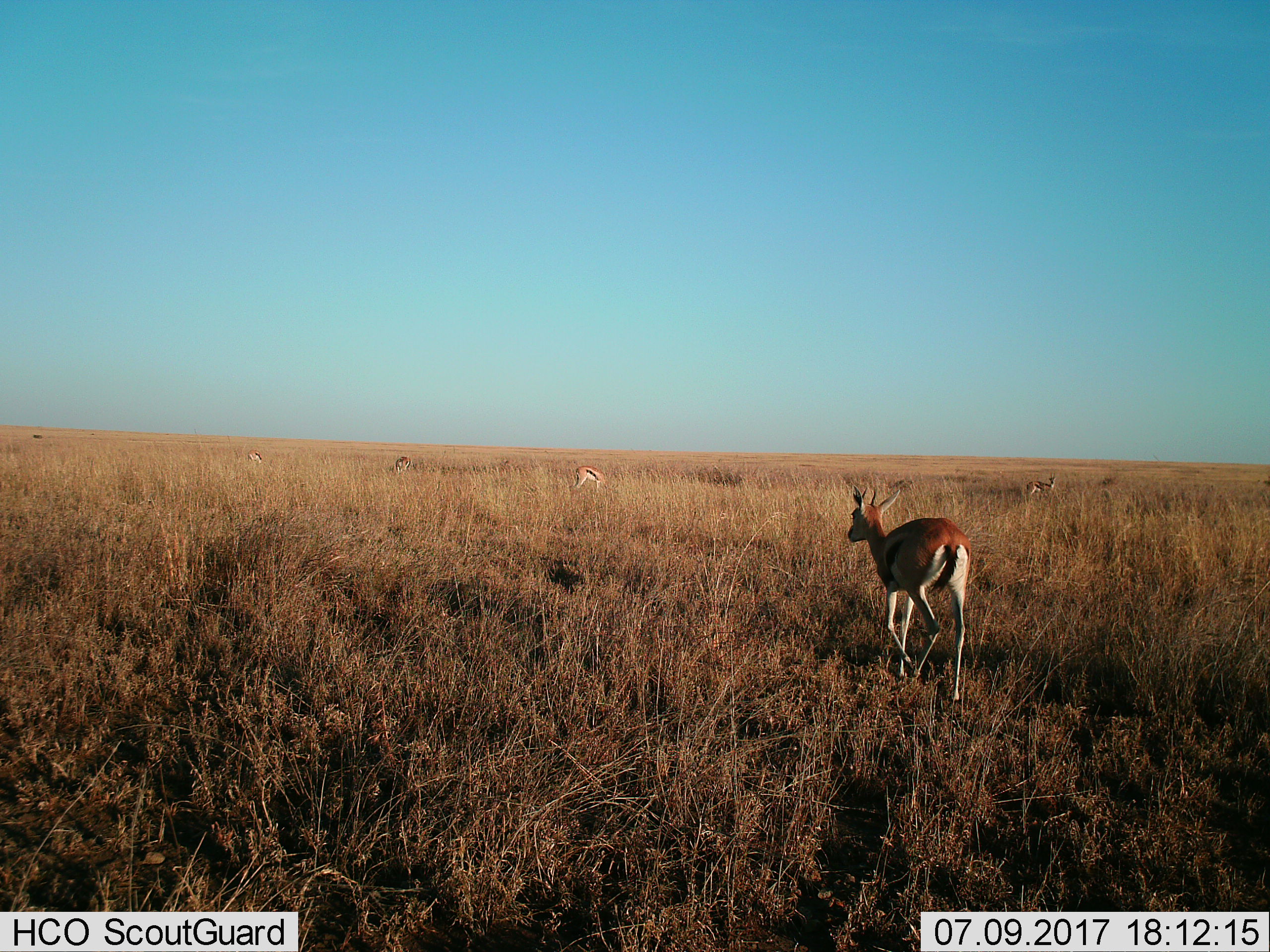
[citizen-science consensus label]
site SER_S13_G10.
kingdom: Animalia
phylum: Chordata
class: Mammalia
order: Artiodactyla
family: Bovidae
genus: Eudorcas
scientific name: Eudorcas thomsonii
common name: thomson's gazelle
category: gazellethomsons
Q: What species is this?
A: Gazellethomsons (thomson's gazelle) (Eudorcas thomsonii).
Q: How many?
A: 5.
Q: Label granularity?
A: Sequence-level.